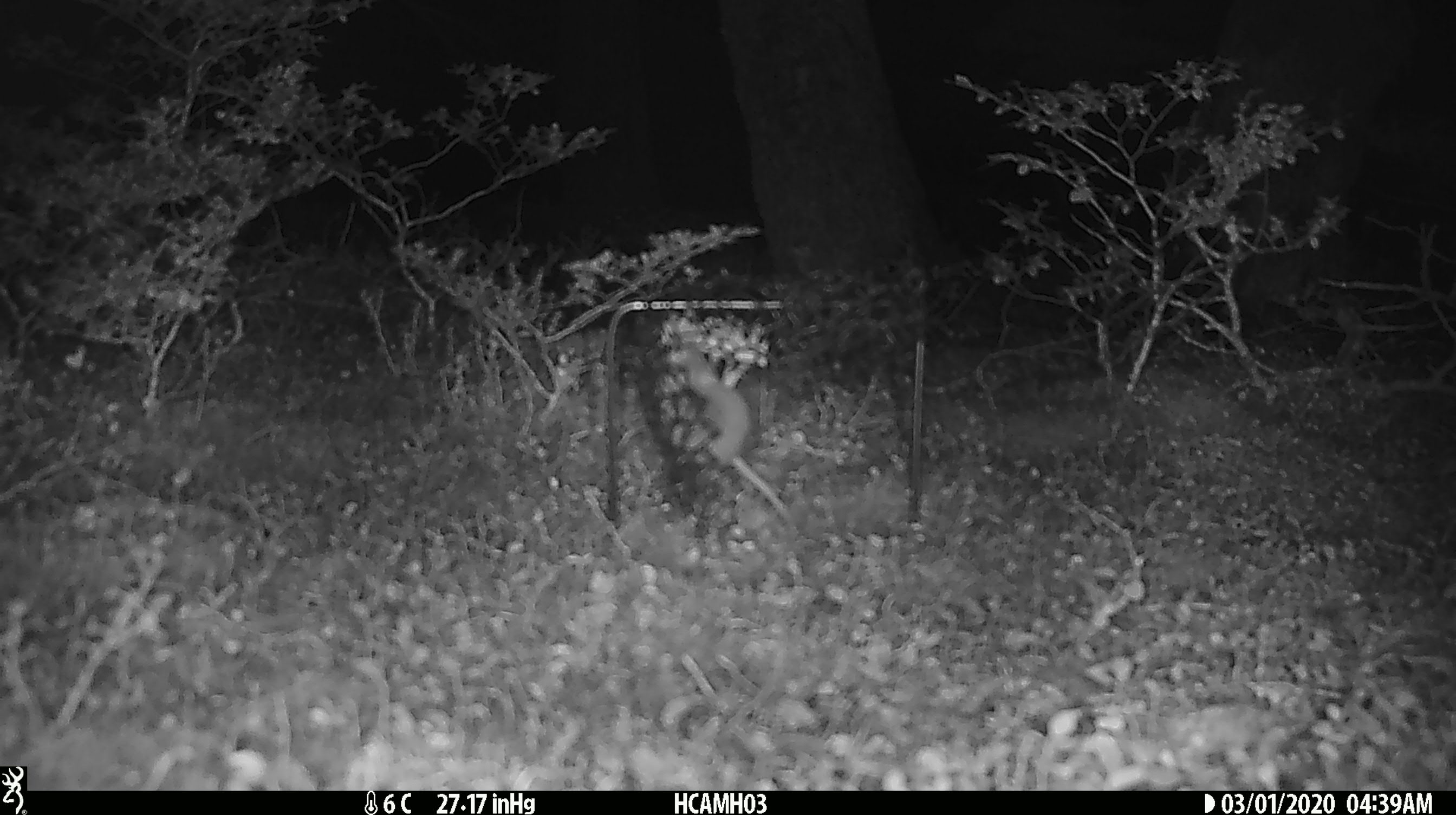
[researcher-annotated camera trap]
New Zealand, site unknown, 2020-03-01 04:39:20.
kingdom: Animalia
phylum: Chordata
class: Mammalia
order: Rodentia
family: Muridae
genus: Mus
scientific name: Mus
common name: mouse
Mouse (Mus).